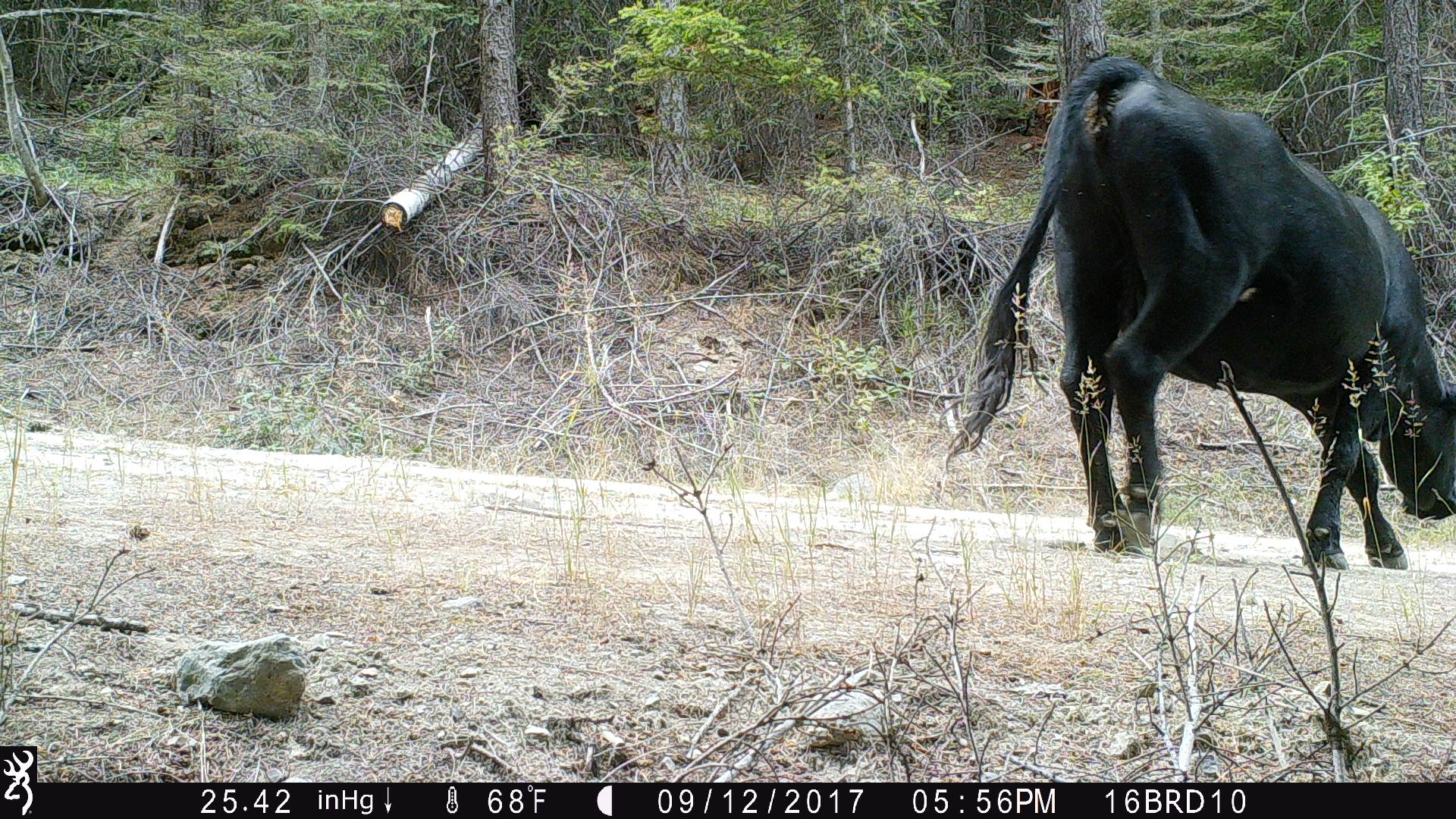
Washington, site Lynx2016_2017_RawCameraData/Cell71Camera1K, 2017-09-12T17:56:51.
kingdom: Animalia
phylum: Chordata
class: Mammalia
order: Artiodactyla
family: Bovidae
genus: Bos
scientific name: Bos taurus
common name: domestic cattle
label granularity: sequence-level